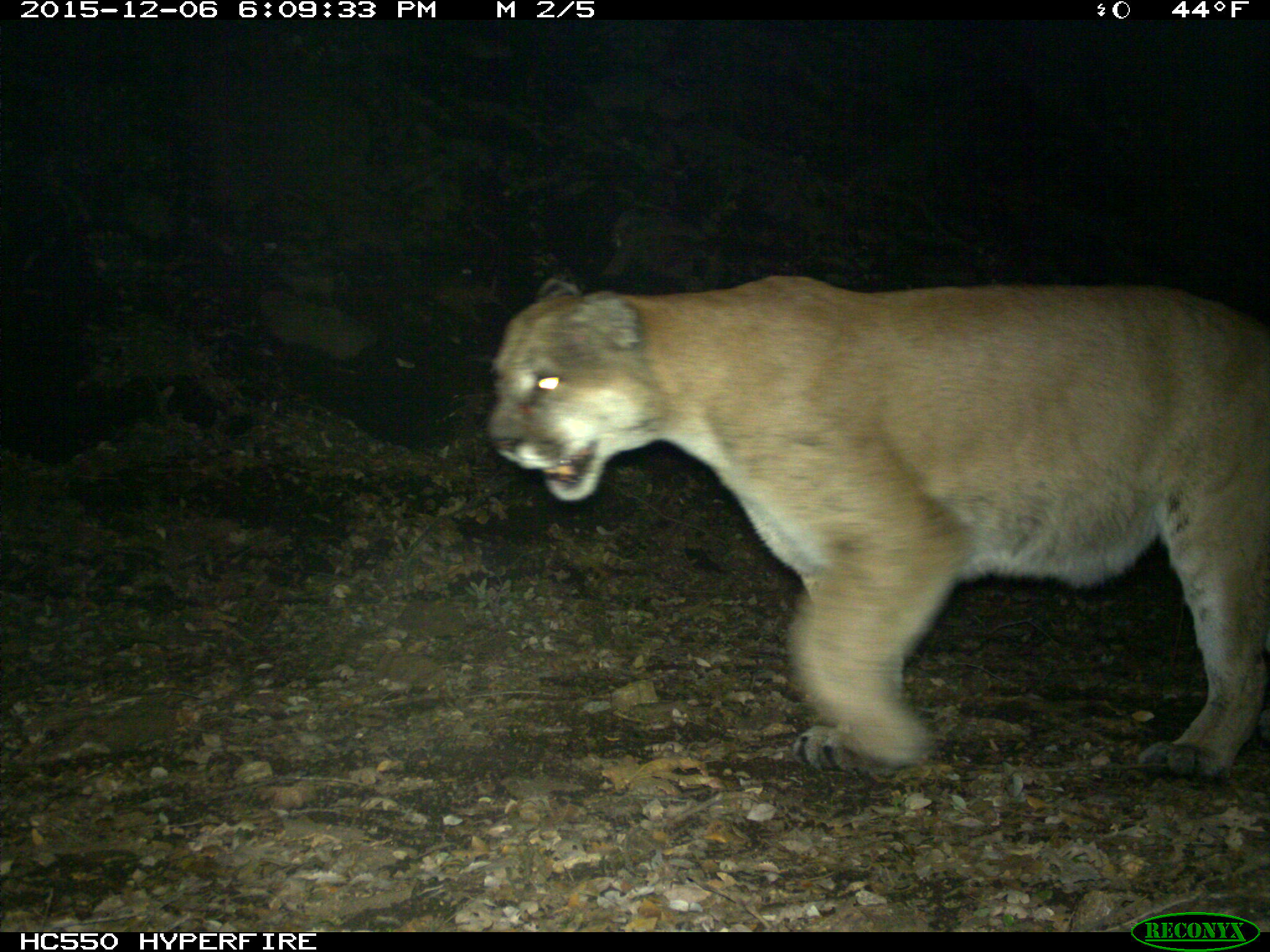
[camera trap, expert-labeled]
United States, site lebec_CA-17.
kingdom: Animalia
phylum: Chordata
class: Mammalia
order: Carnivora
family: Felidae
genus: Puma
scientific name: Puma concolor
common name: mountain lion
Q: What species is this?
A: Puma concolor (mountain lion).